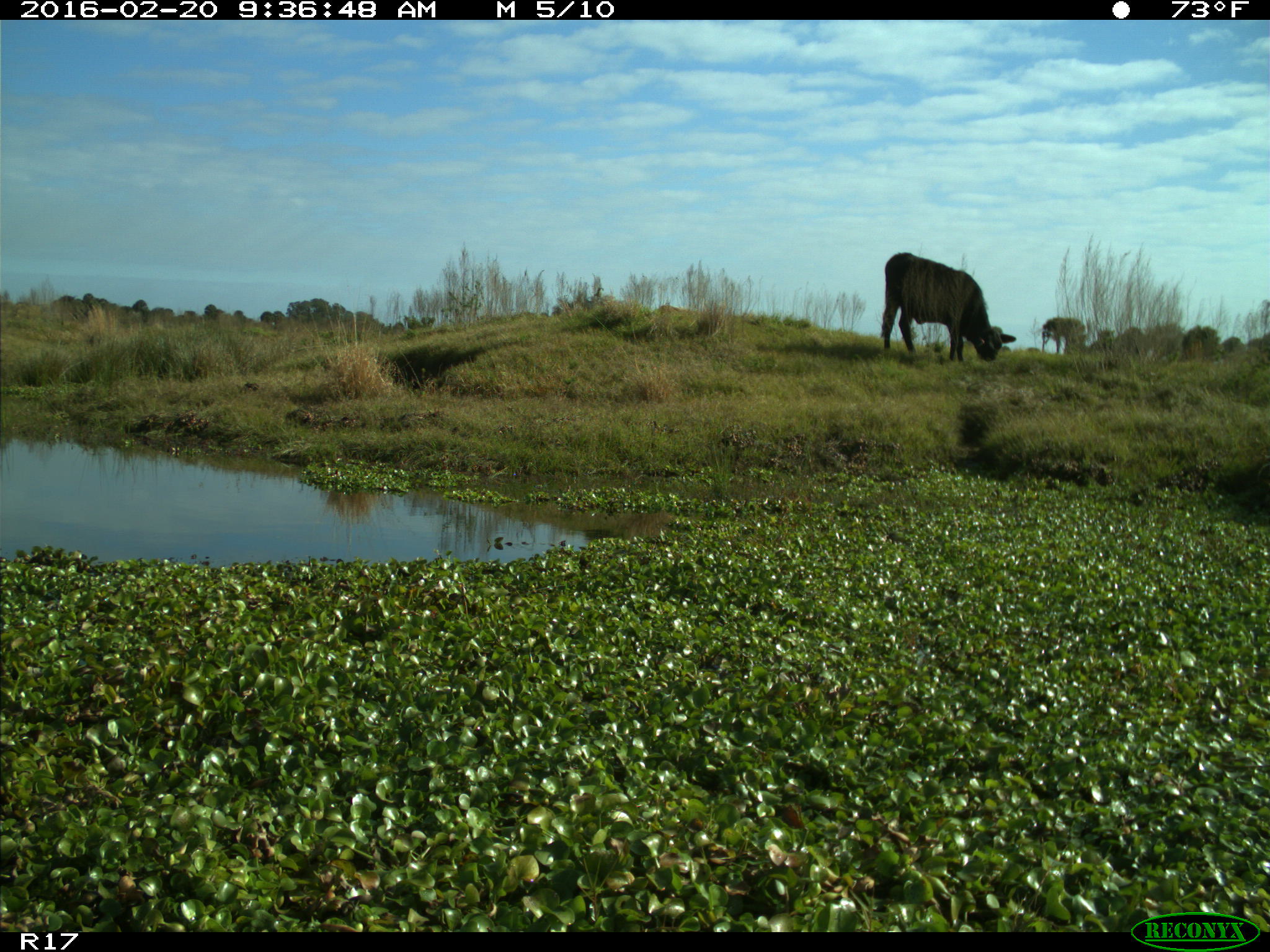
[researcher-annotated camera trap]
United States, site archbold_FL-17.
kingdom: Animalia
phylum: Chordata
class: Mammalia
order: Artiodactyla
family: Bovidae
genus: Bos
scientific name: Bos taurus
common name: domestic cow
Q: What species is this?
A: Bos taurus (domestic cow).